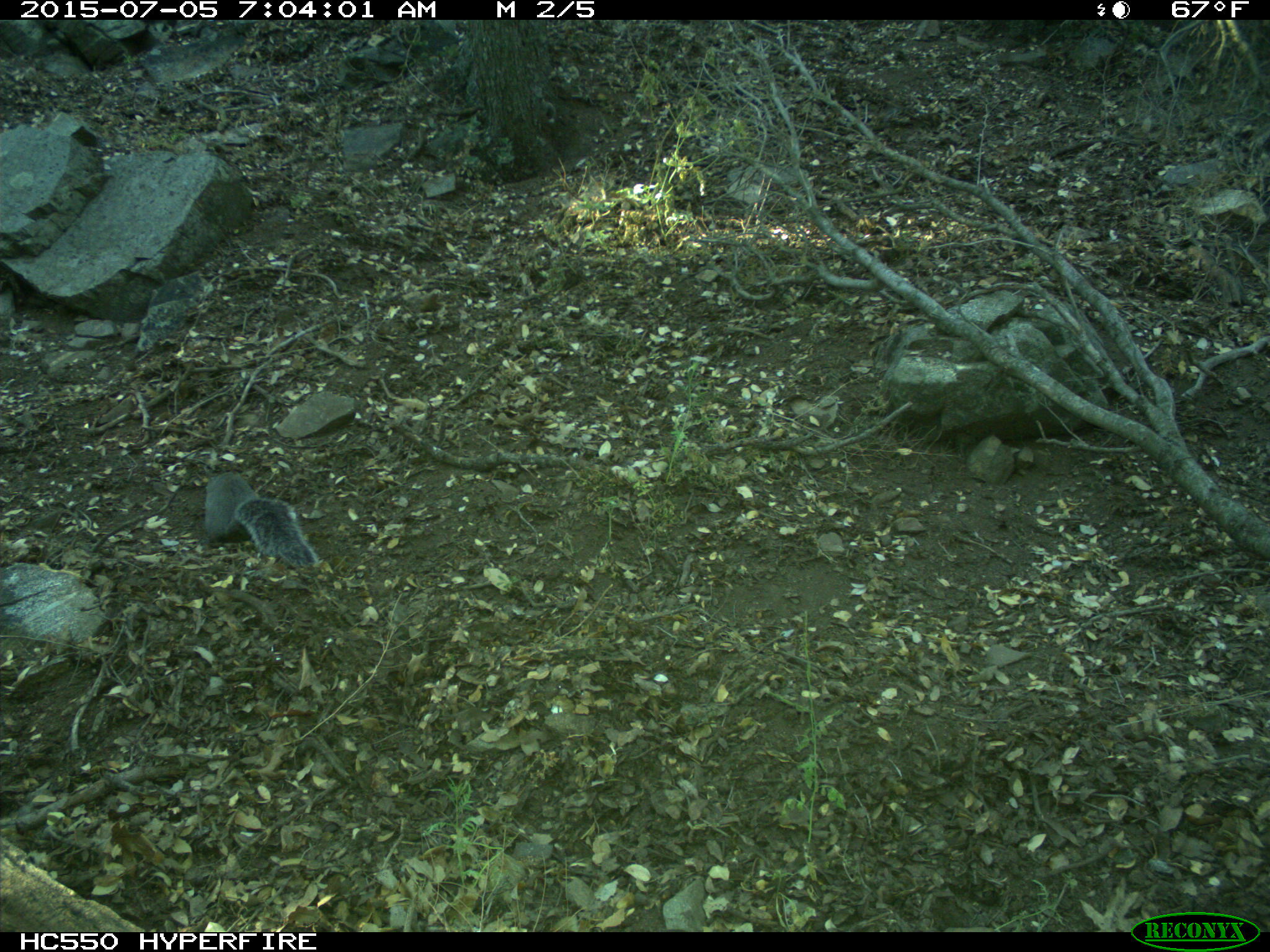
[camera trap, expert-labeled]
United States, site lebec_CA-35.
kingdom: Animalia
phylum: Chordata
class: Mammalia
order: Rodentia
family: Sciuridae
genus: Sciurus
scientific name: Sciurus carolinensis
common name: eastern gray squirrel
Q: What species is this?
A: Sciurus carolinensis (eastern gray squirrel).